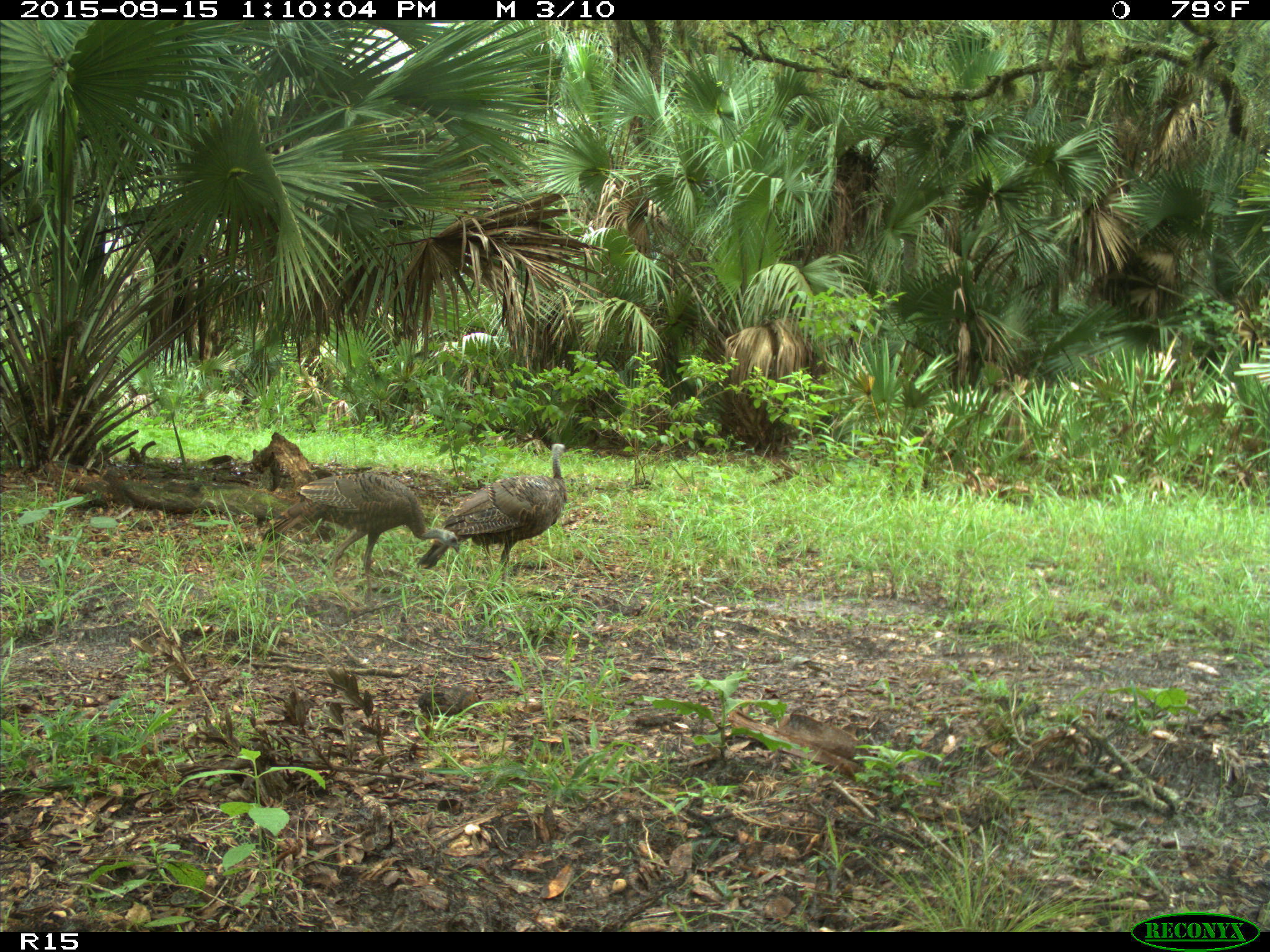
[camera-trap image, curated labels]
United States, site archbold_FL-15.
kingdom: Animalia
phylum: Chordata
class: Aves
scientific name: Aves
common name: birds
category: unidentified bird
Unidentified bird (birds) (Aves).